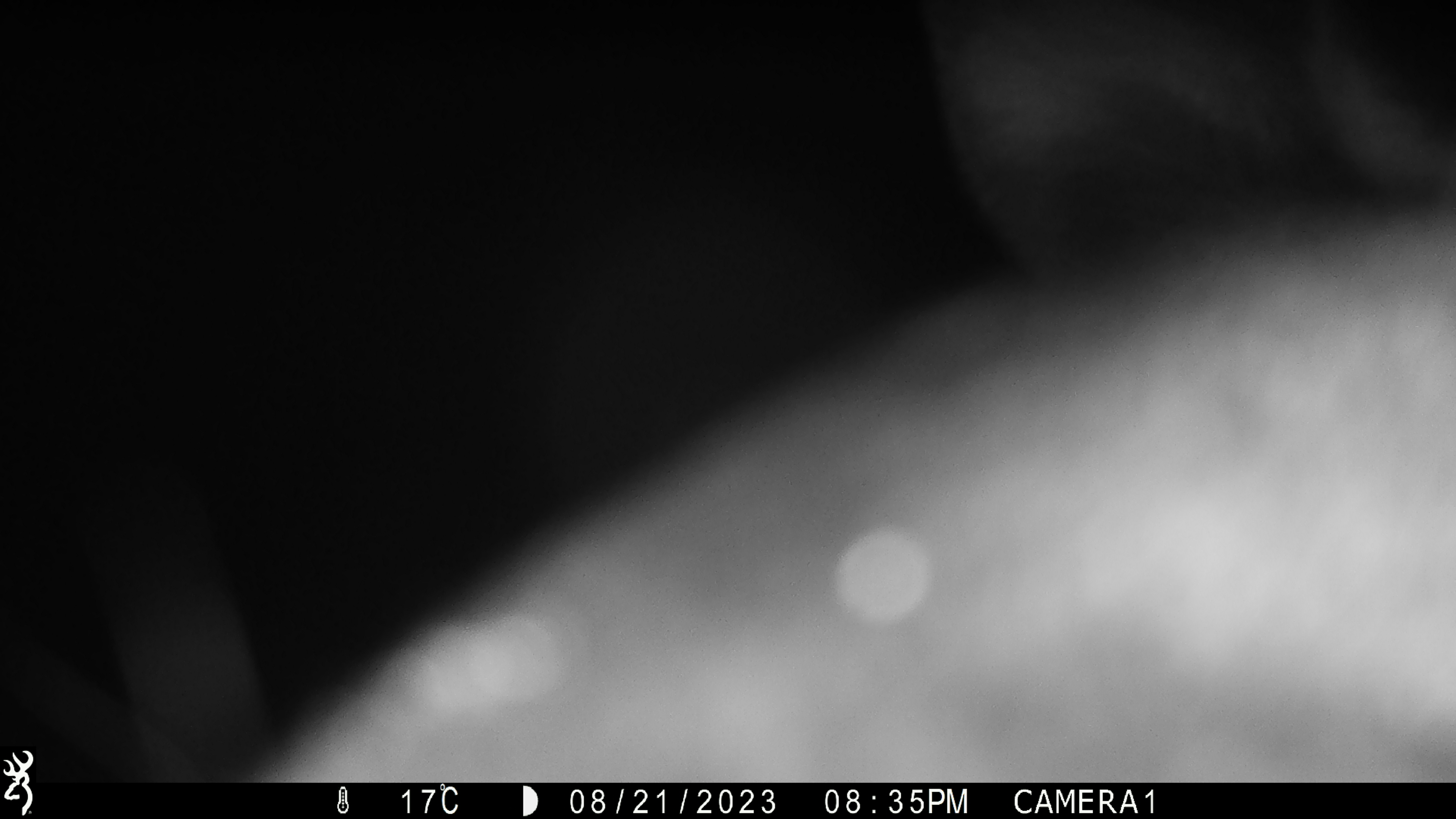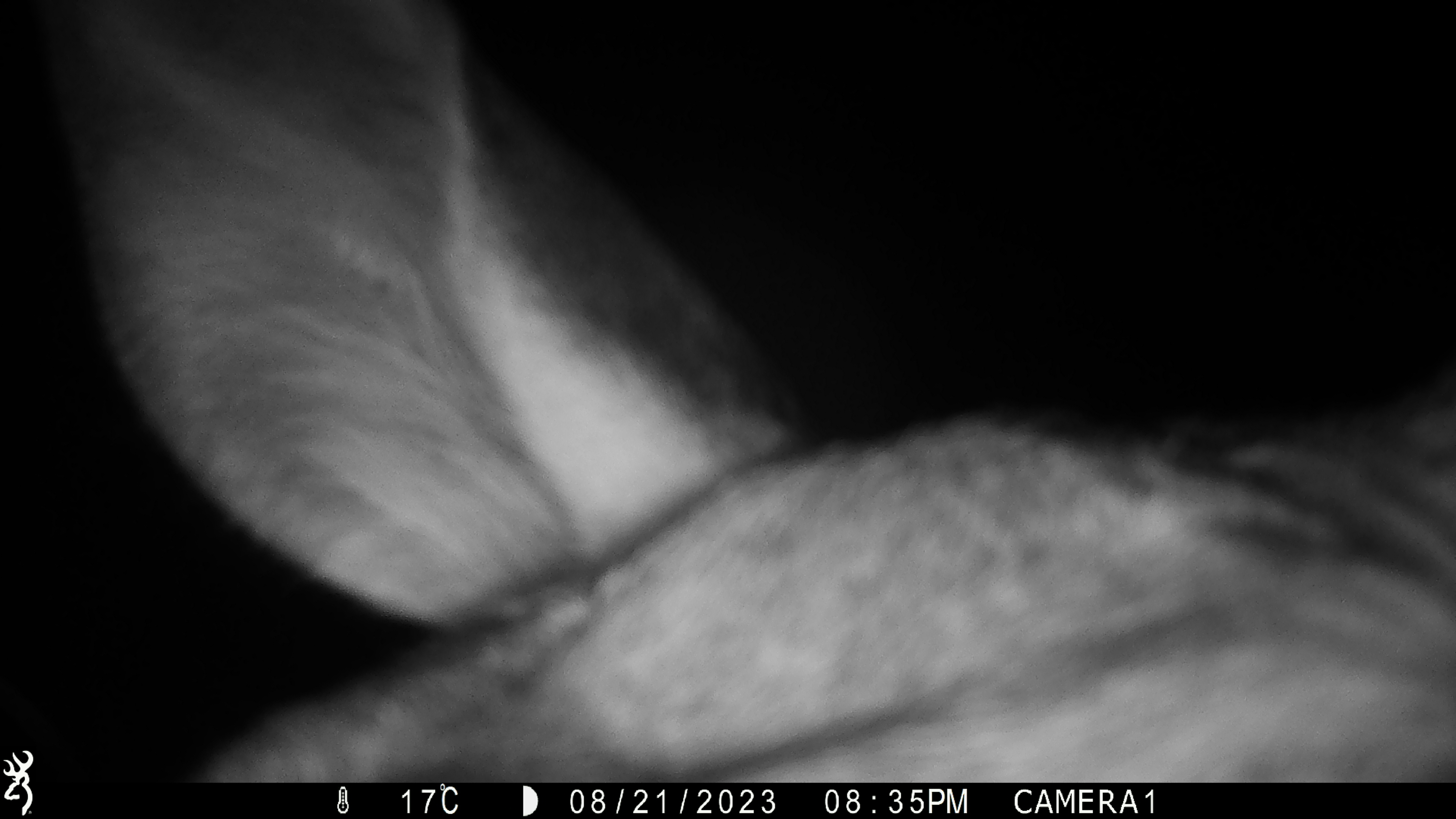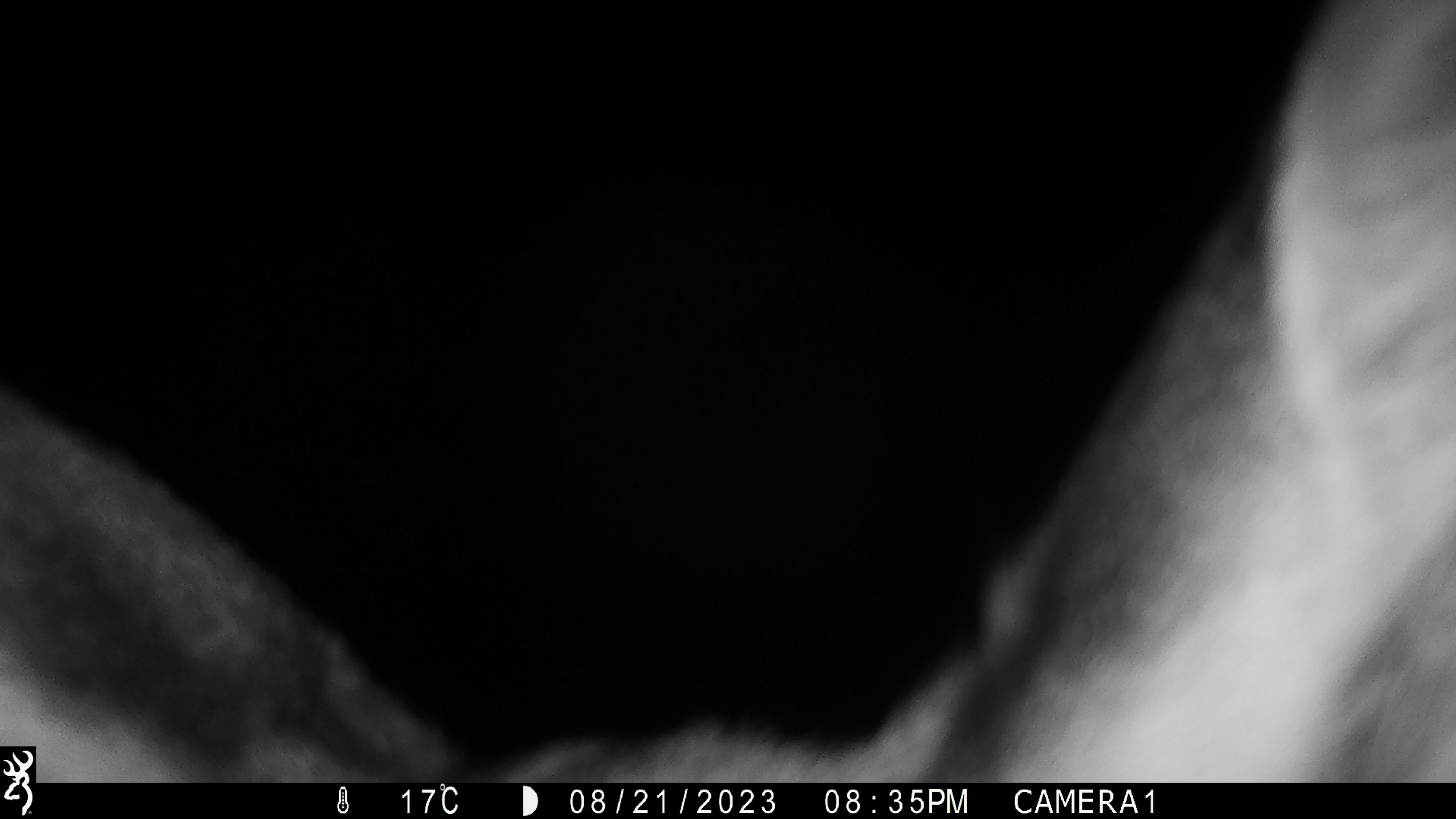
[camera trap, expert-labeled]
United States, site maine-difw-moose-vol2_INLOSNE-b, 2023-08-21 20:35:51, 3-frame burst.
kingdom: Animalia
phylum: Chordata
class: Mammalia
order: Artiodactyla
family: Cervidae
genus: Alces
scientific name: Alces alces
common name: moose